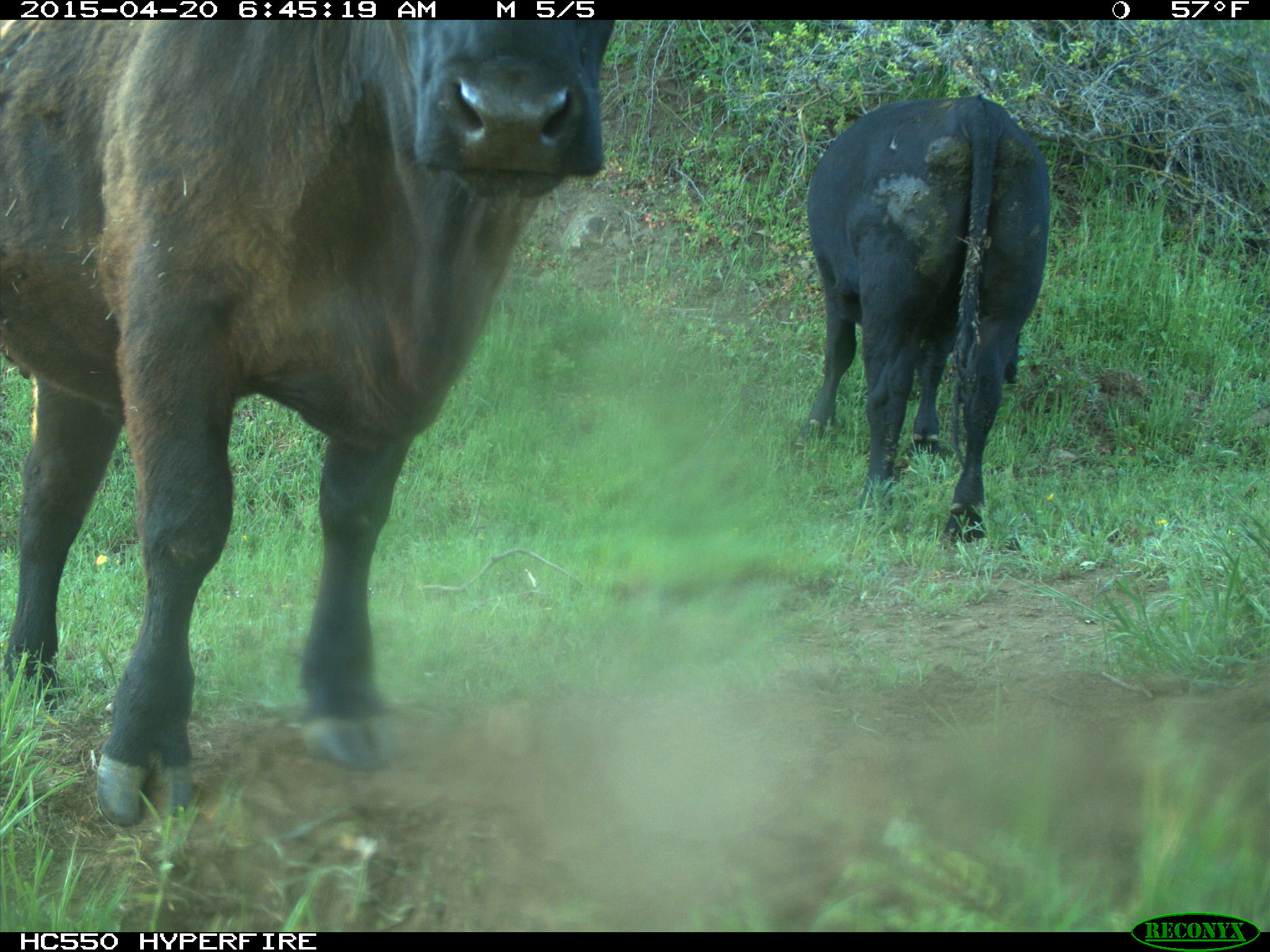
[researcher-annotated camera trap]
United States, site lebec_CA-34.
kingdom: Animalia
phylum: Chordata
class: Mammalia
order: Artiodactyla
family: Bovidae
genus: Bos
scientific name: Bos taurus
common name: domestic cow